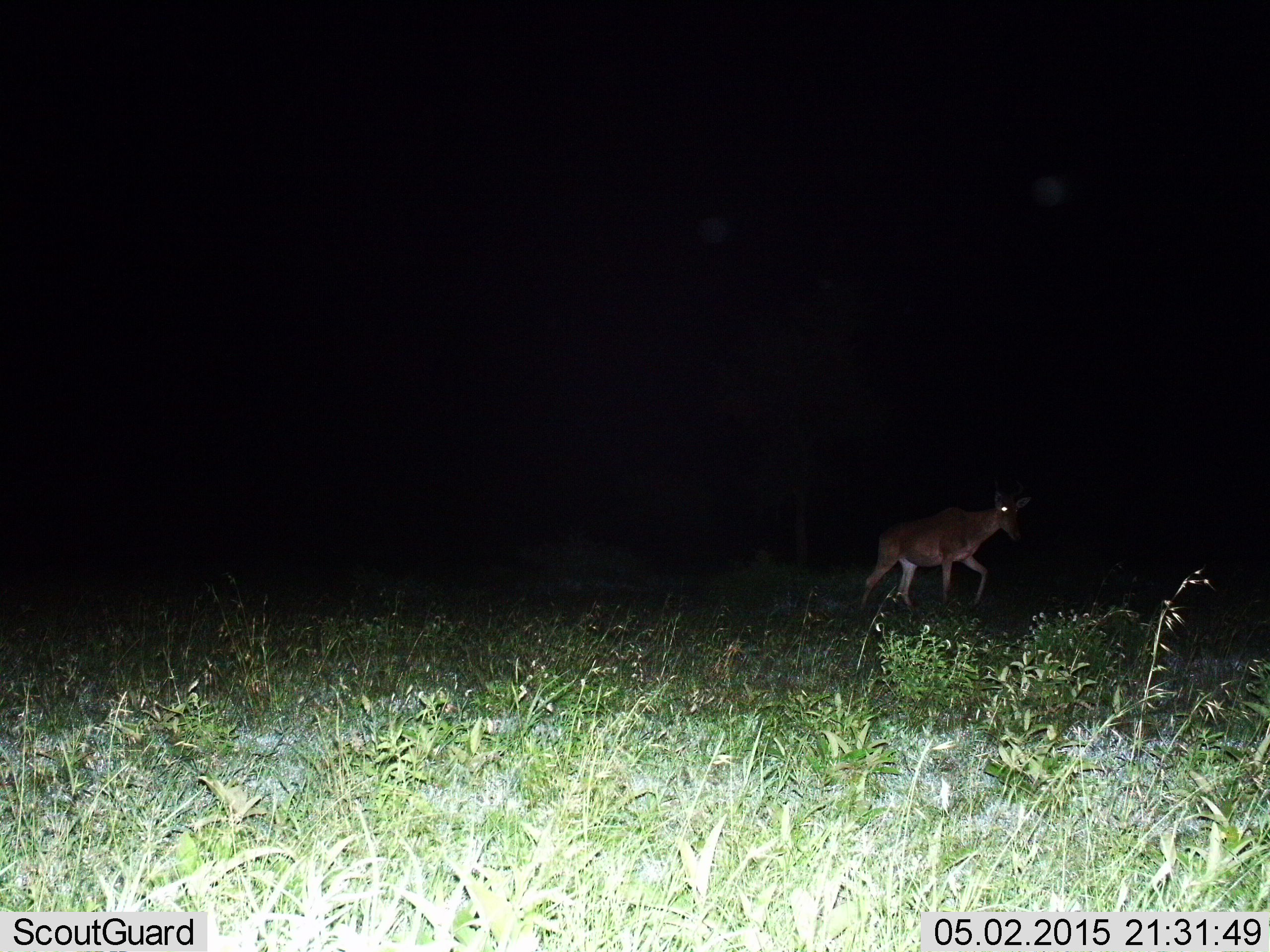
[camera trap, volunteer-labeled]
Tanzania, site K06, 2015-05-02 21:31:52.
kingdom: Animalia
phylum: Chordata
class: Mammalia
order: Artiodactyla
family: Bovidae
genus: Alcelaphus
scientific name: Alcelaphus buselaphus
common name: hartebeest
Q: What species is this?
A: Hartebeest (Alcelaphus buselaphus).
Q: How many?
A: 1.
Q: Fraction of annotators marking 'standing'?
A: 10%.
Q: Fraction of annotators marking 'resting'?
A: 0%.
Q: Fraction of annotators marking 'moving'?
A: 100%.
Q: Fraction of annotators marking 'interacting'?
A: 0%.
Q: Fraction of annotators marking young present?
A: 0%.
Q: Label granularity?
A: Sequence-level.